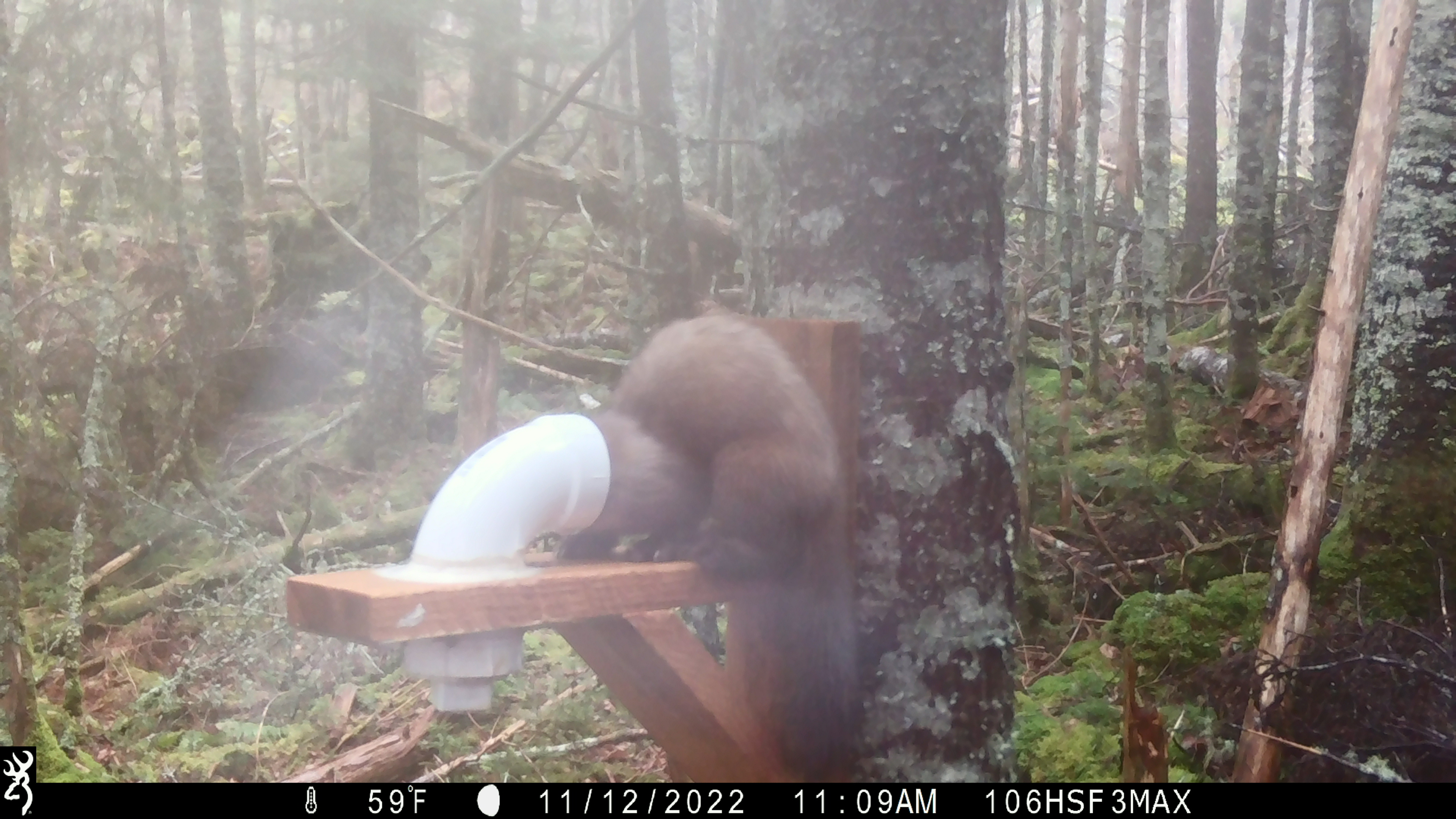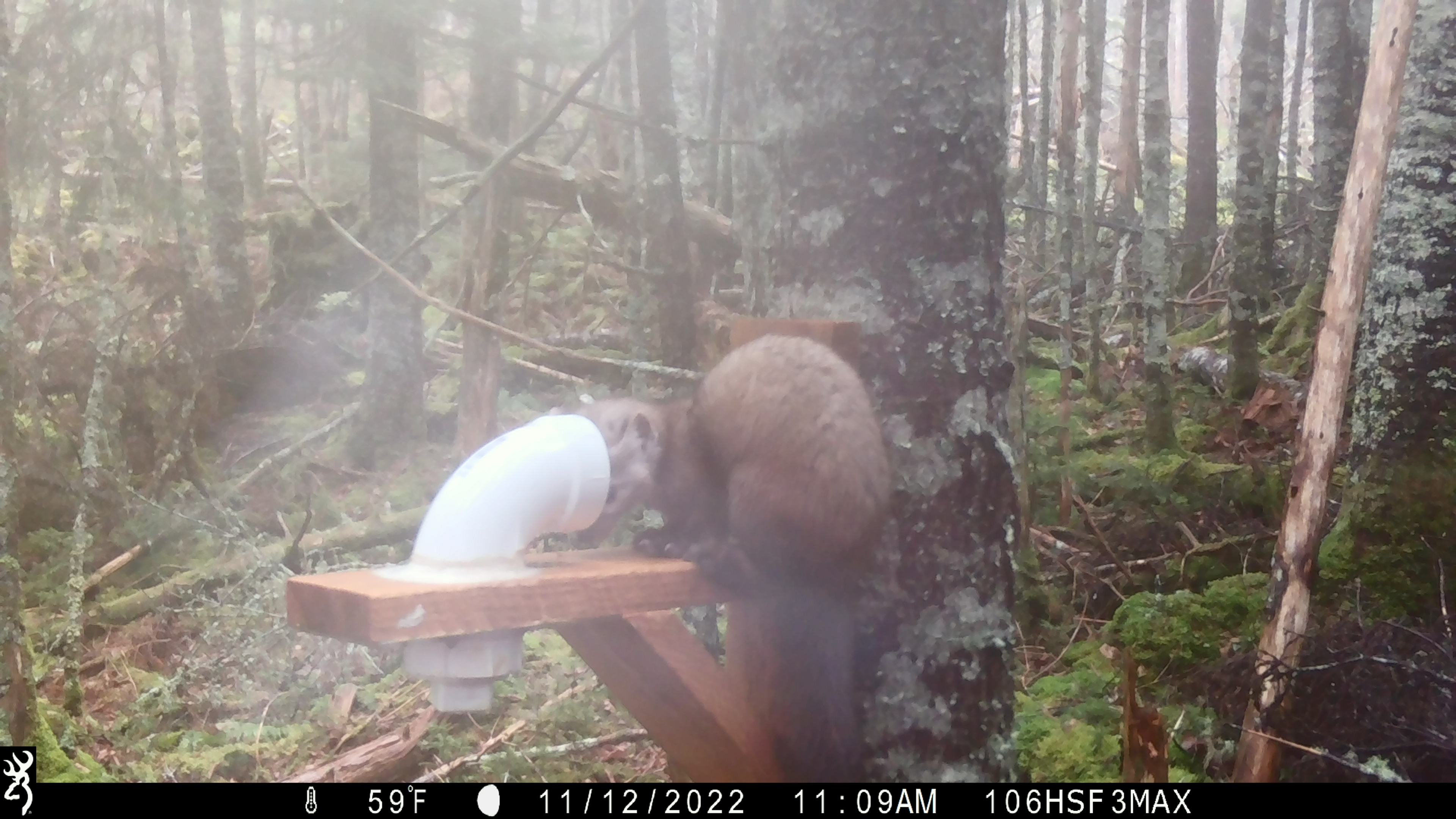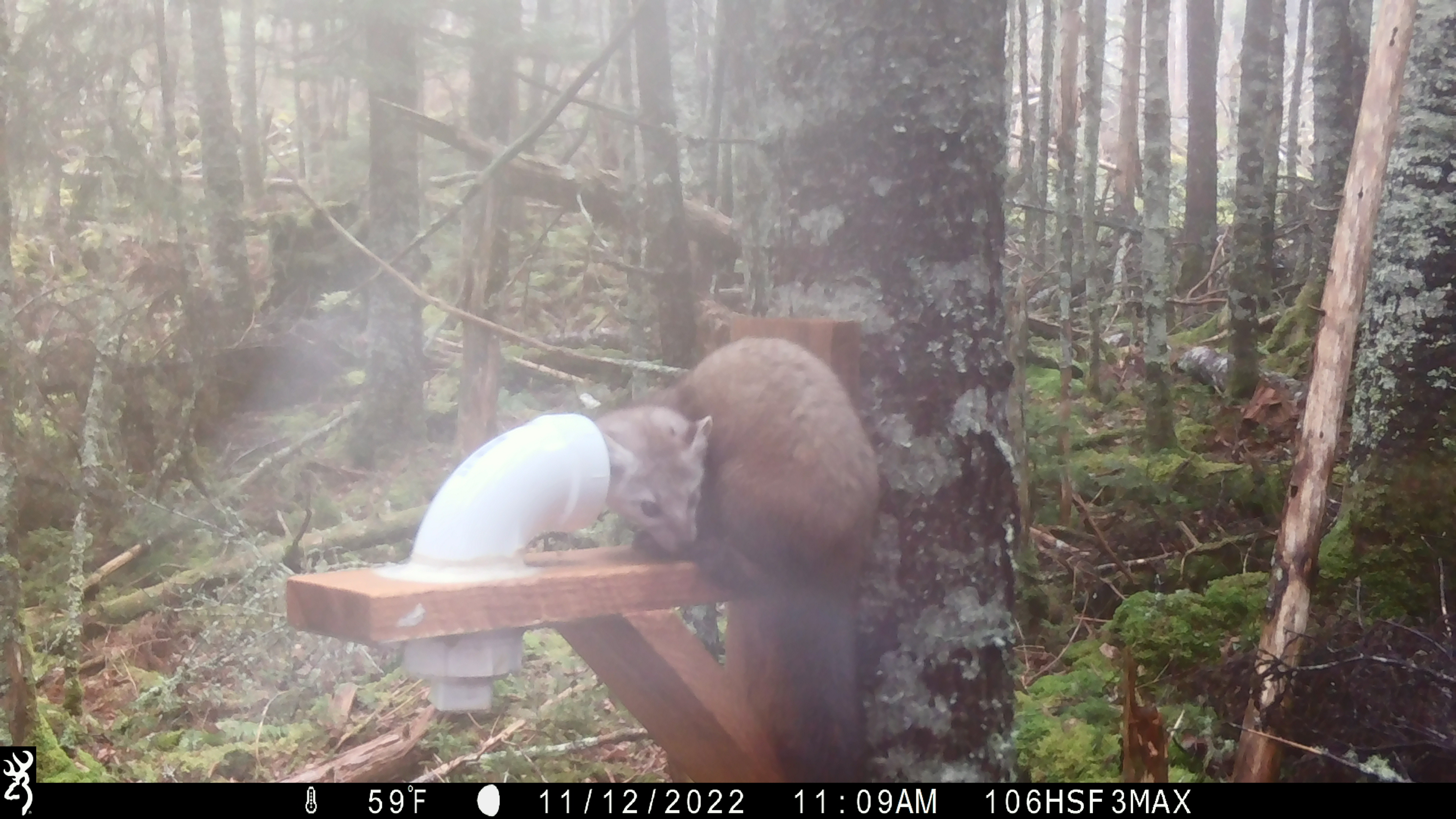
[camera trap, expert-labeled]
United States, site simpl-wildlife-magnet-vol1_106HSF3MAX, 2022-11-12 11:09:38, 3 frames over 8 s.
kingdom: Animalia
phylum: Chordata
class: Mammalia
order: Carnivora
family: Mustelidae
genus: Martes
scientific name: Martes americana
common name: american marten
American marten (Martes americana).